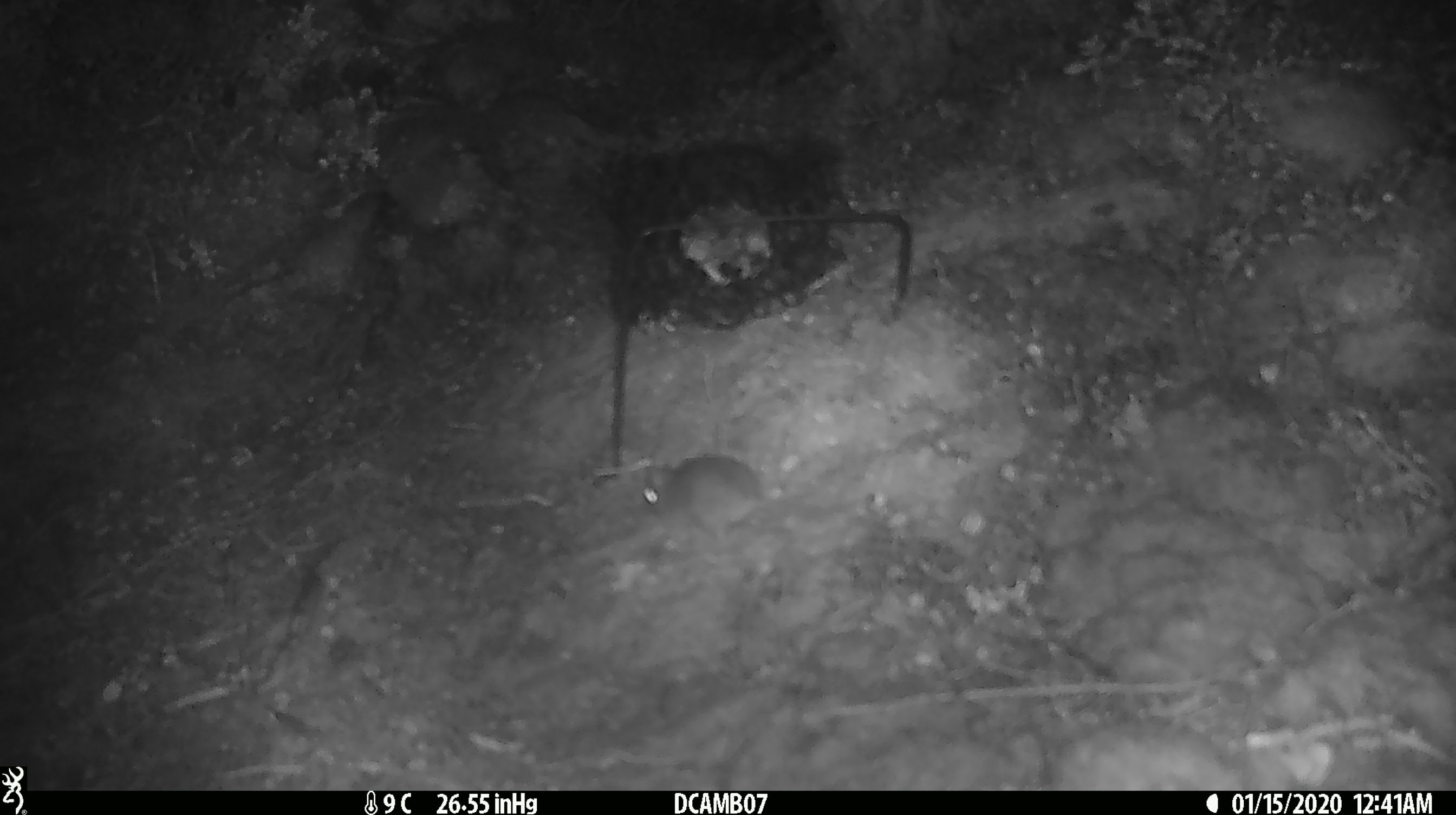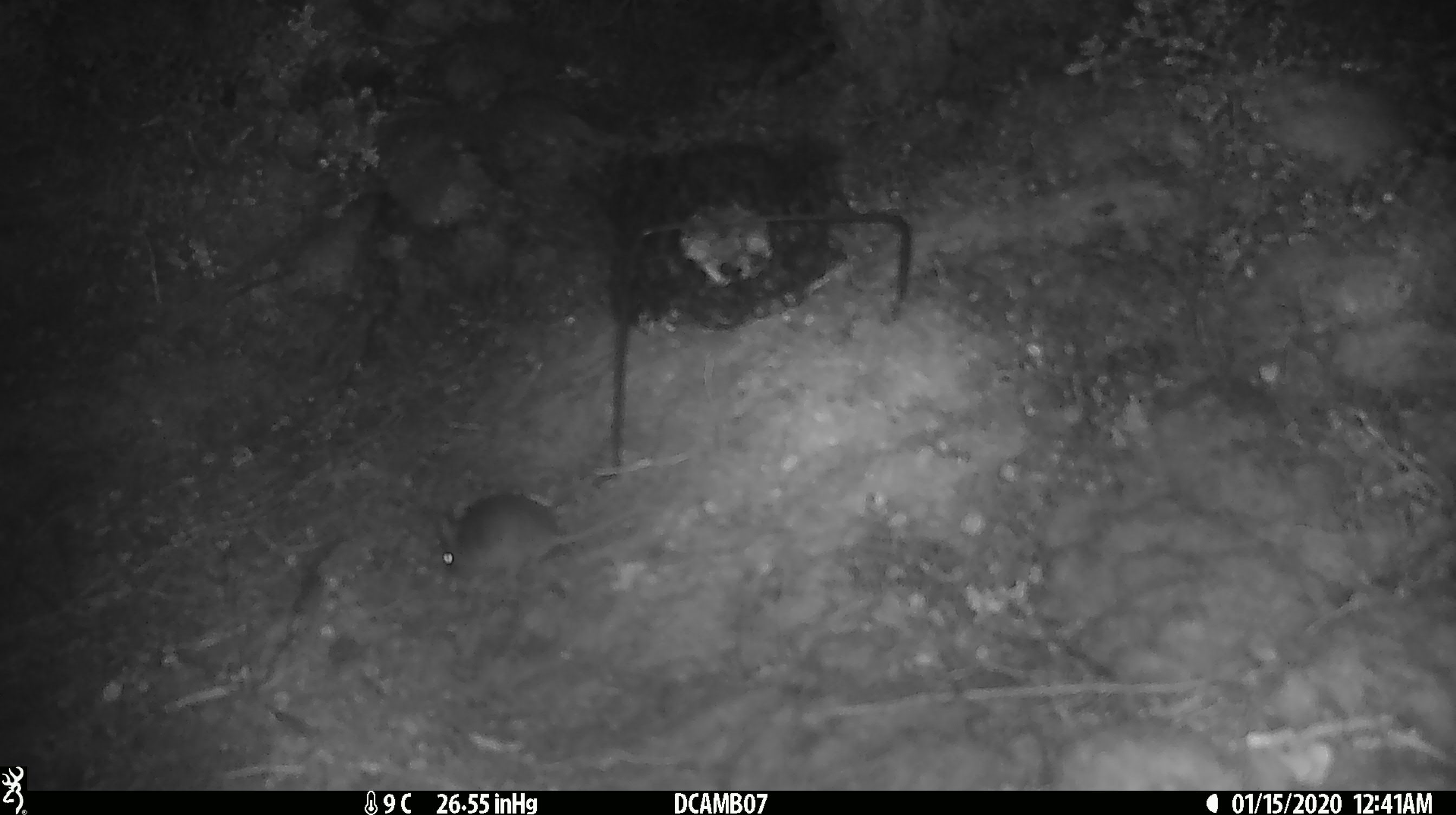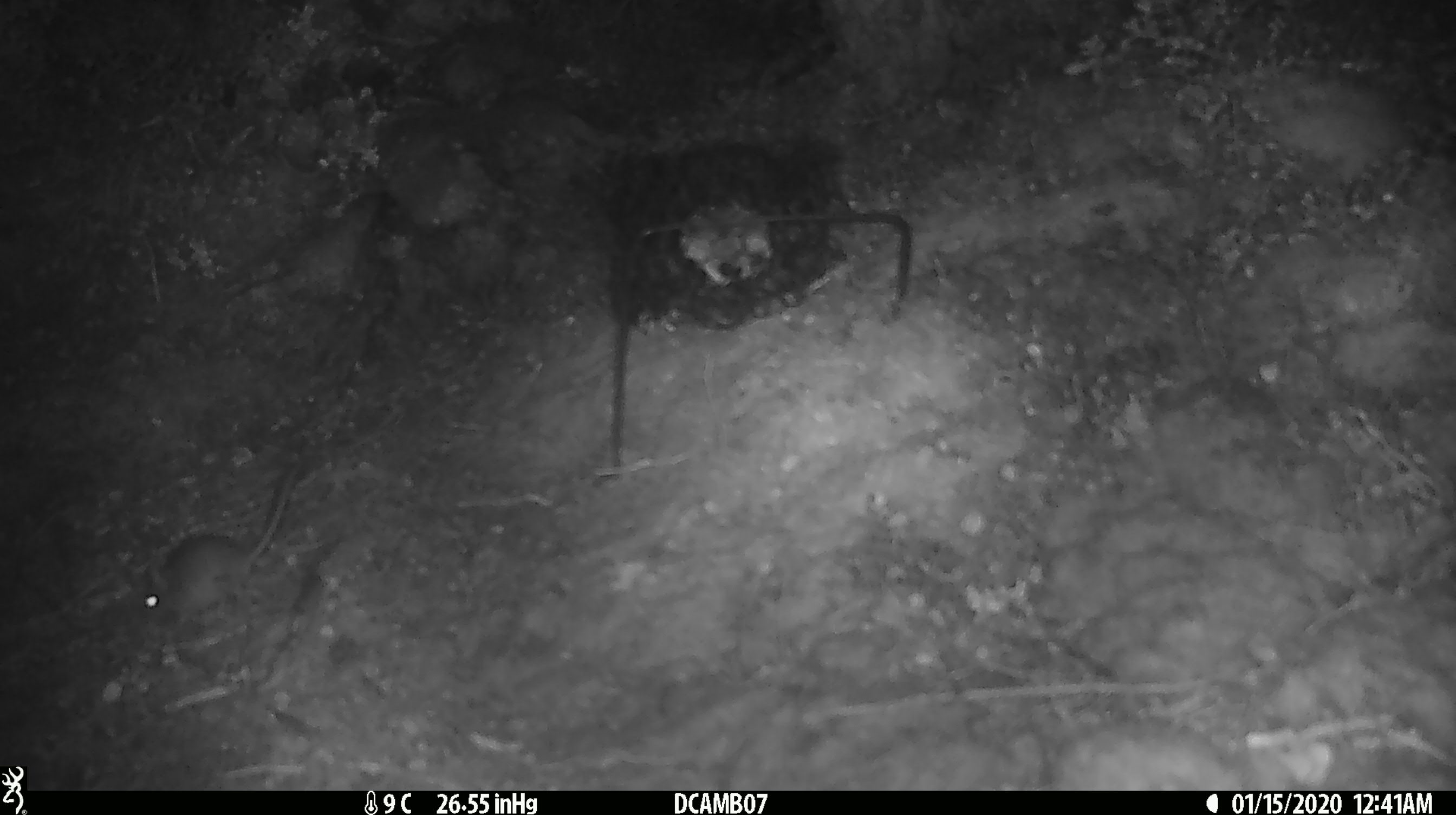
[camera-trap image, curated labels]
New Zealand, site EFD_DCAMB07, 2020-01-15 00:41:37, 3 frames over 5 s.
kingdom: Animalia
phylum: Chordata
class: Mammalia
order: Rodentia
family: Muridae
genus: Mus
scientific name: Mus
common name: mouse